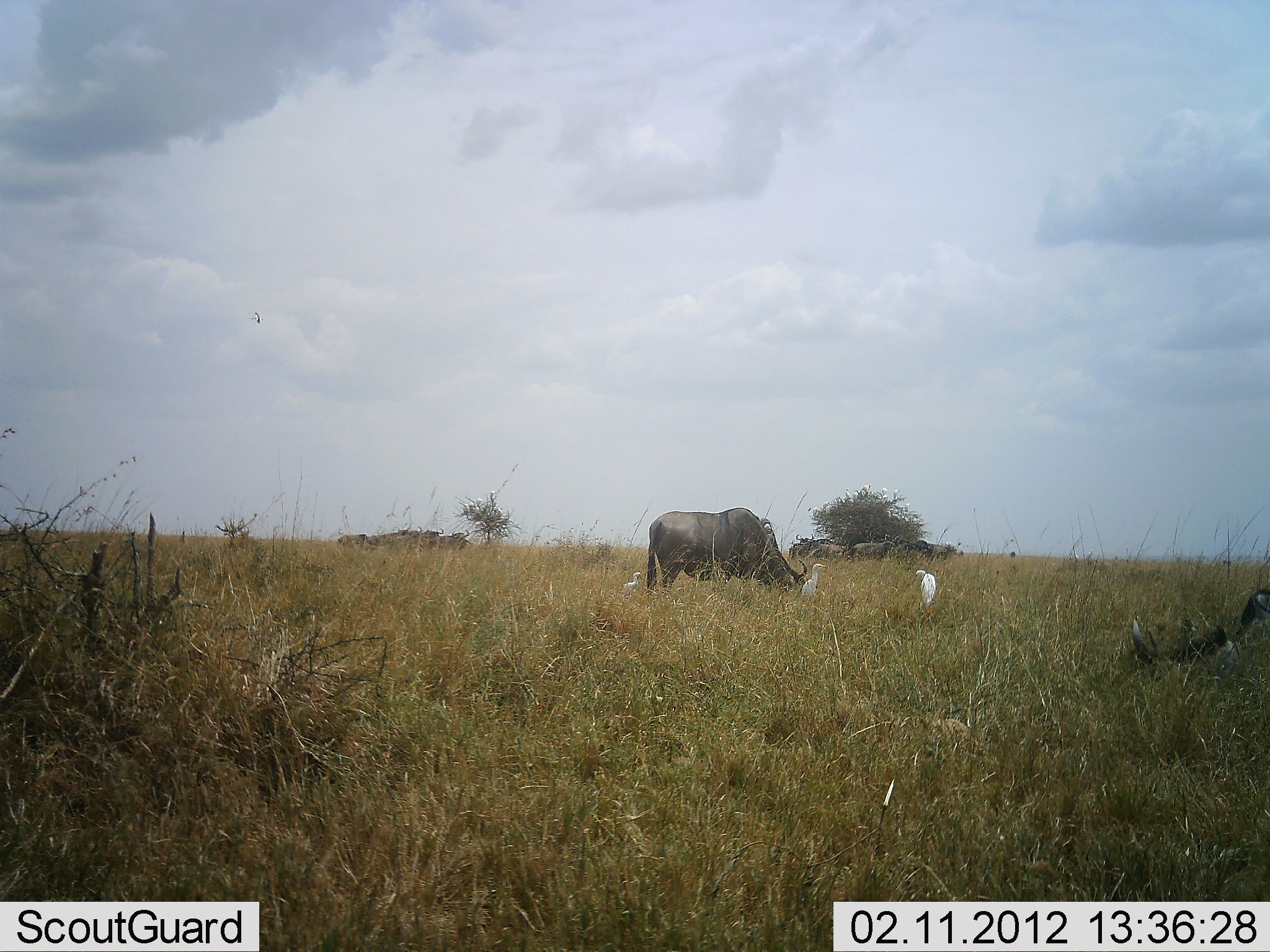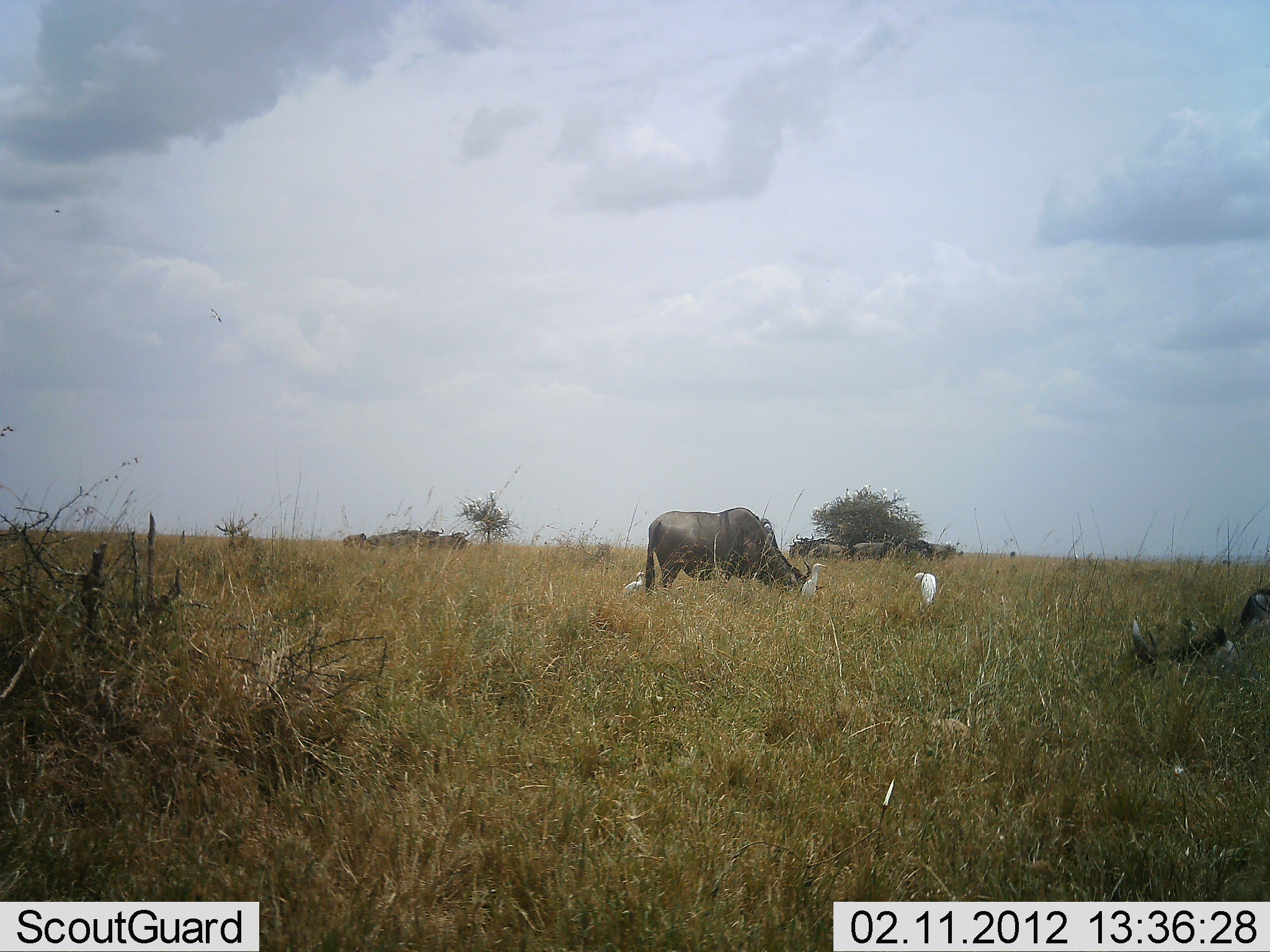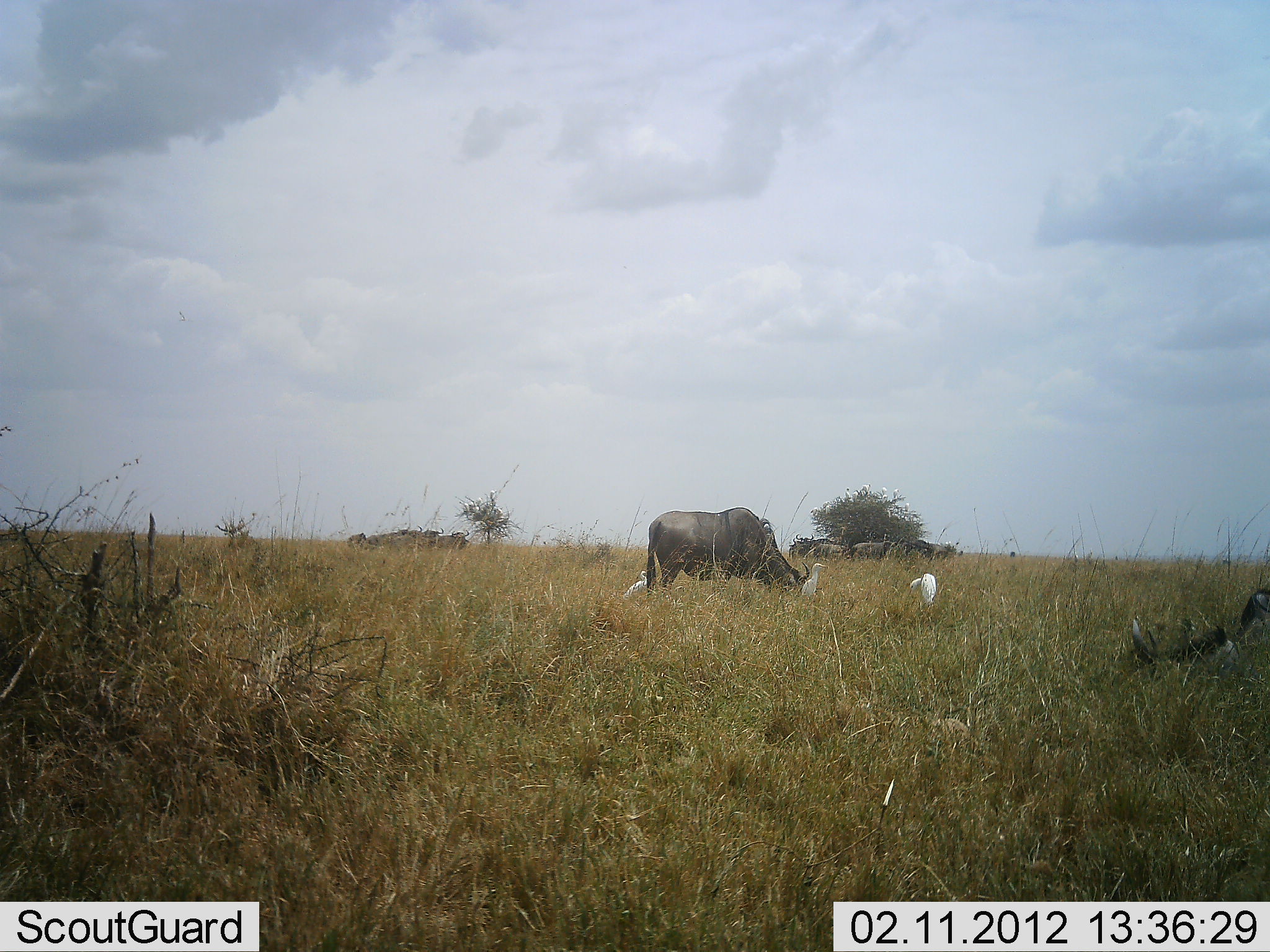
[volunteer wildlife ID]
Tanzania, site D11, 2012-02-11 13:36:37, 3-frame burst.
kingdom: Animalia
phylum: Chordata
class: Aves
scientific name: Aves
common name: bird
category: otherbird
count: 3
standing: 89%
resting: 5%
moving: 5%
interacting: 5%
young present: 0%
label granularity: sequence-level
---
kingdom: Animalia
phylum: Chordata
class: Mammalia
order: Artiodactyla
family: Bovidae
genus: Connochaetes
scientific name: Connochaetes taurinus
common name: blue wildebeest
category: wildebeest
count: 10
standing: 44%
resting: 17%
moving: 0%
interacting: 0%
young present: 0%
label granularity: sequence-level